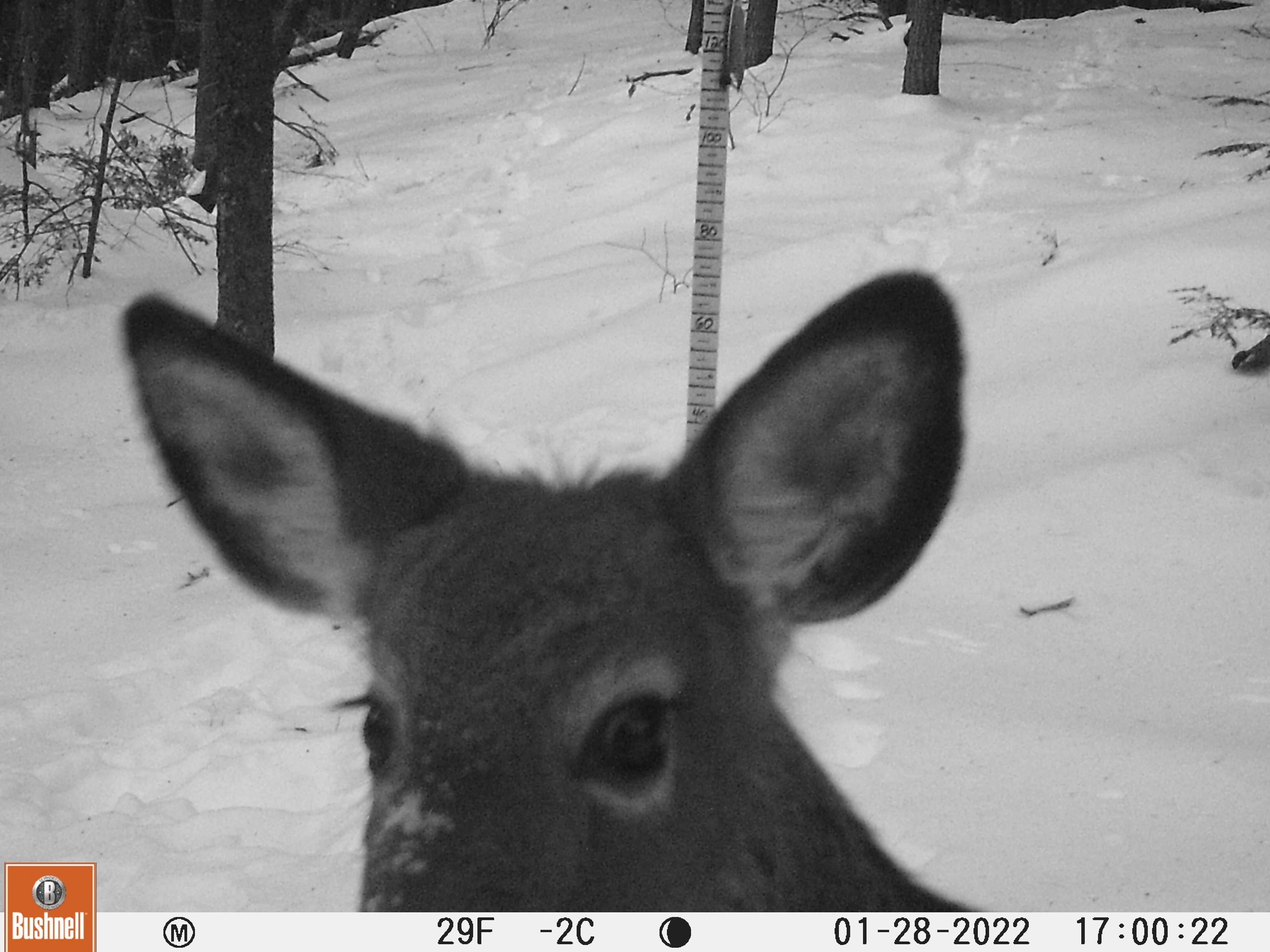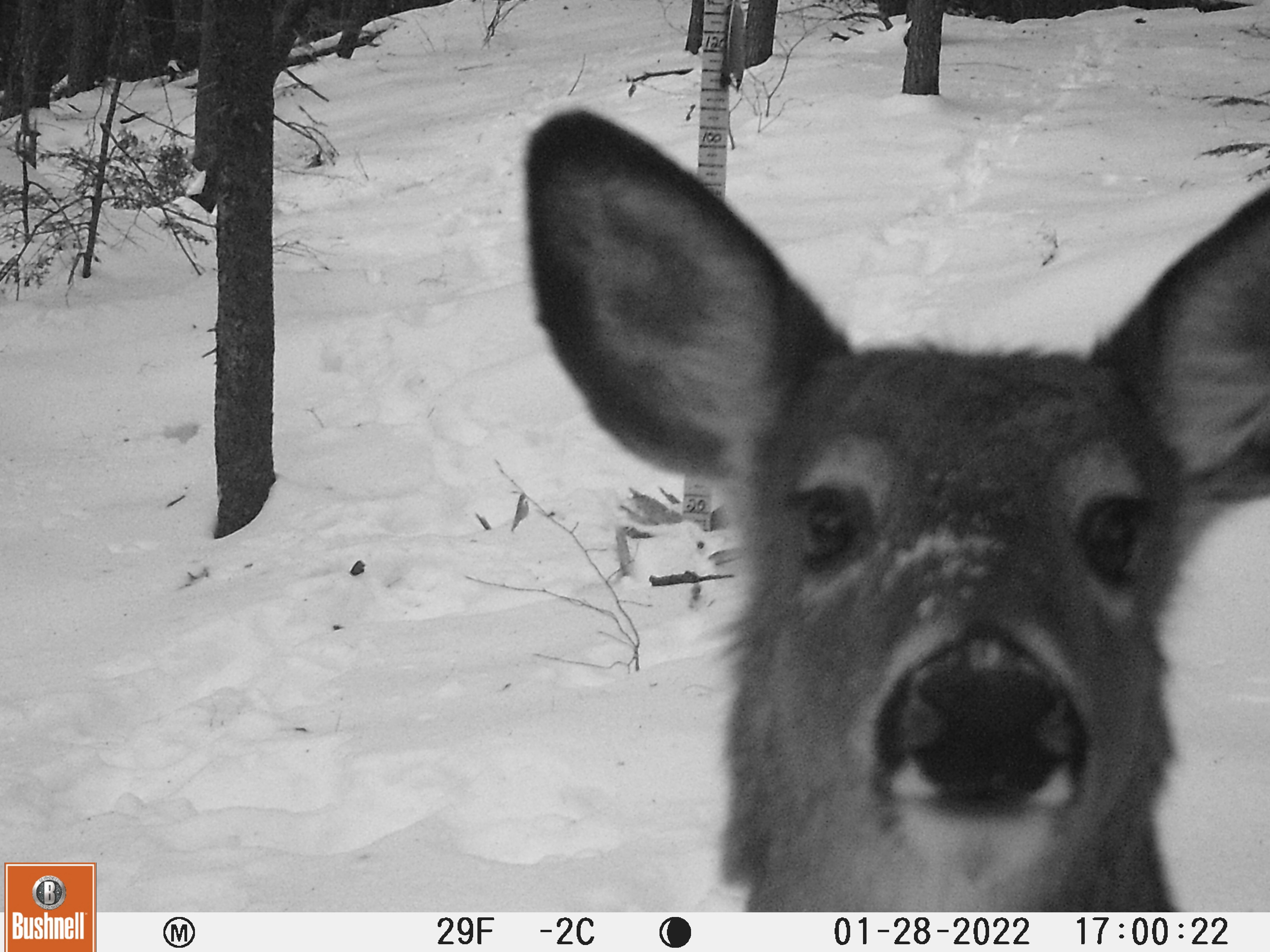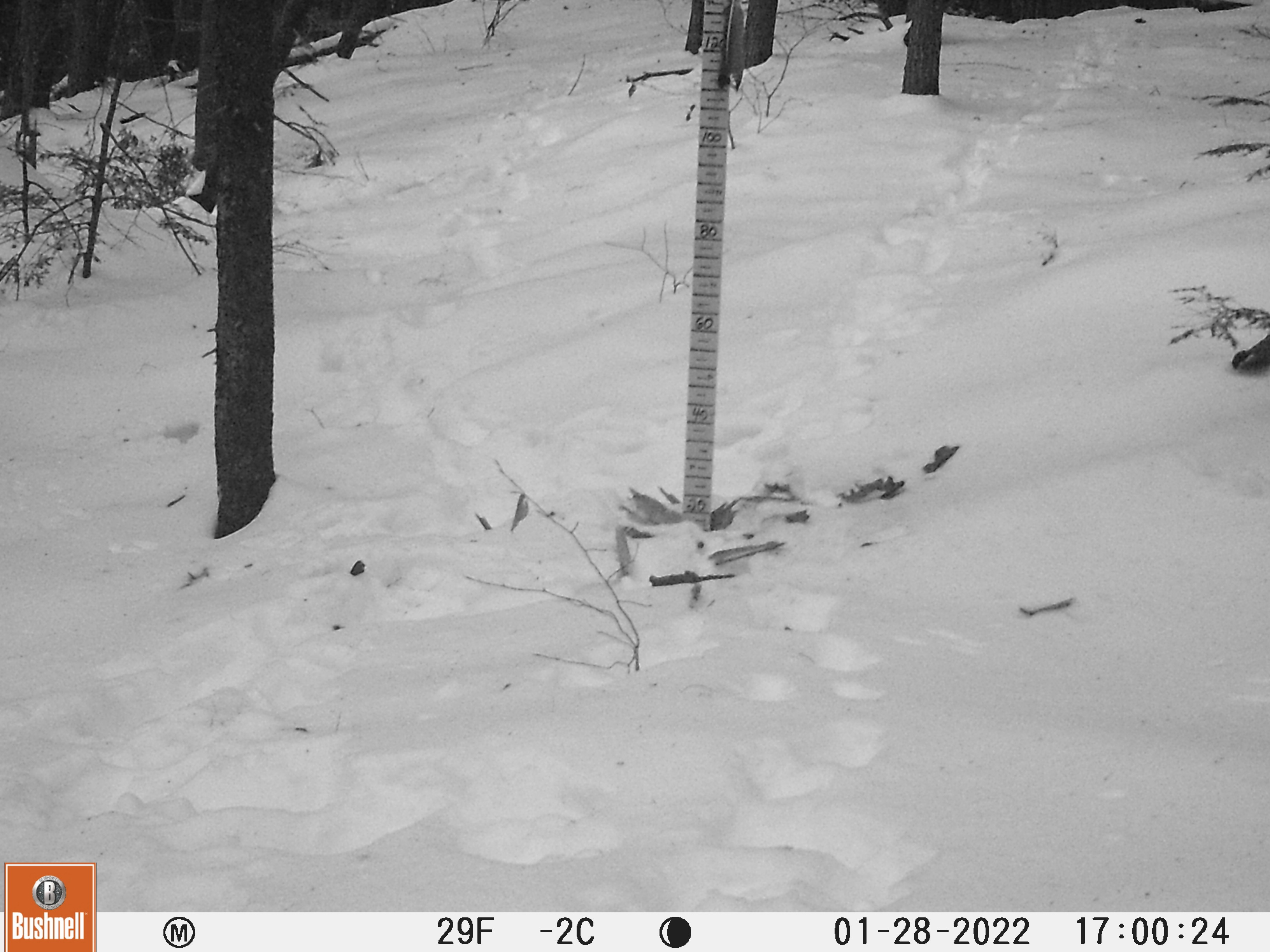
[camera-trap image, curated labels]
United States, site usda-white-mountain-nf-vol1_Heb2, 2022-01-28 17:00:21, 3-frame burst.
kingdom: Animalia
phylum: Chordata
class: Mammalia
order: Artiodactyla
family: Cervidae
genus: Odocoileus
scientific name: Odocoileus virginianus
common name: white-tailed deer